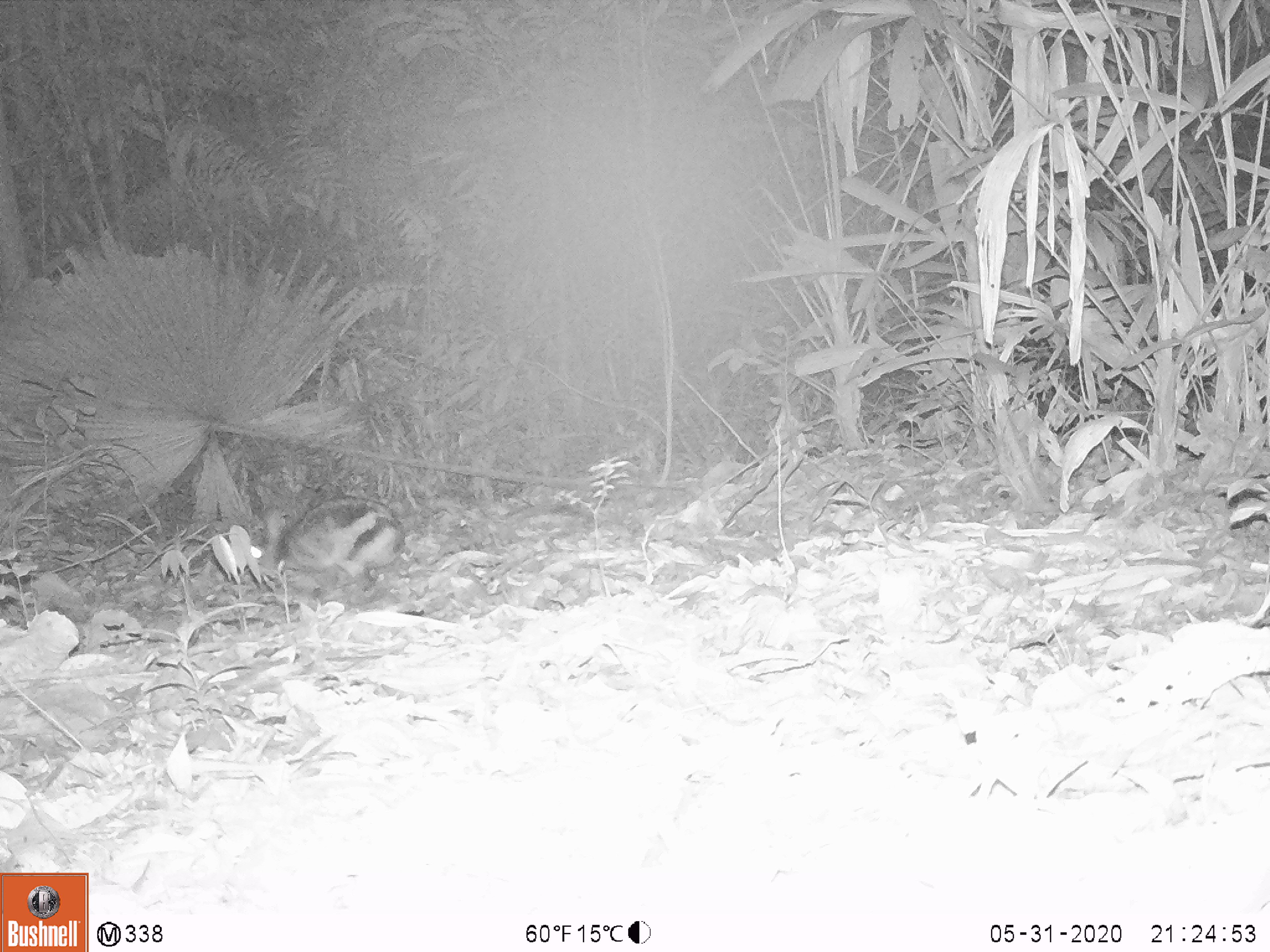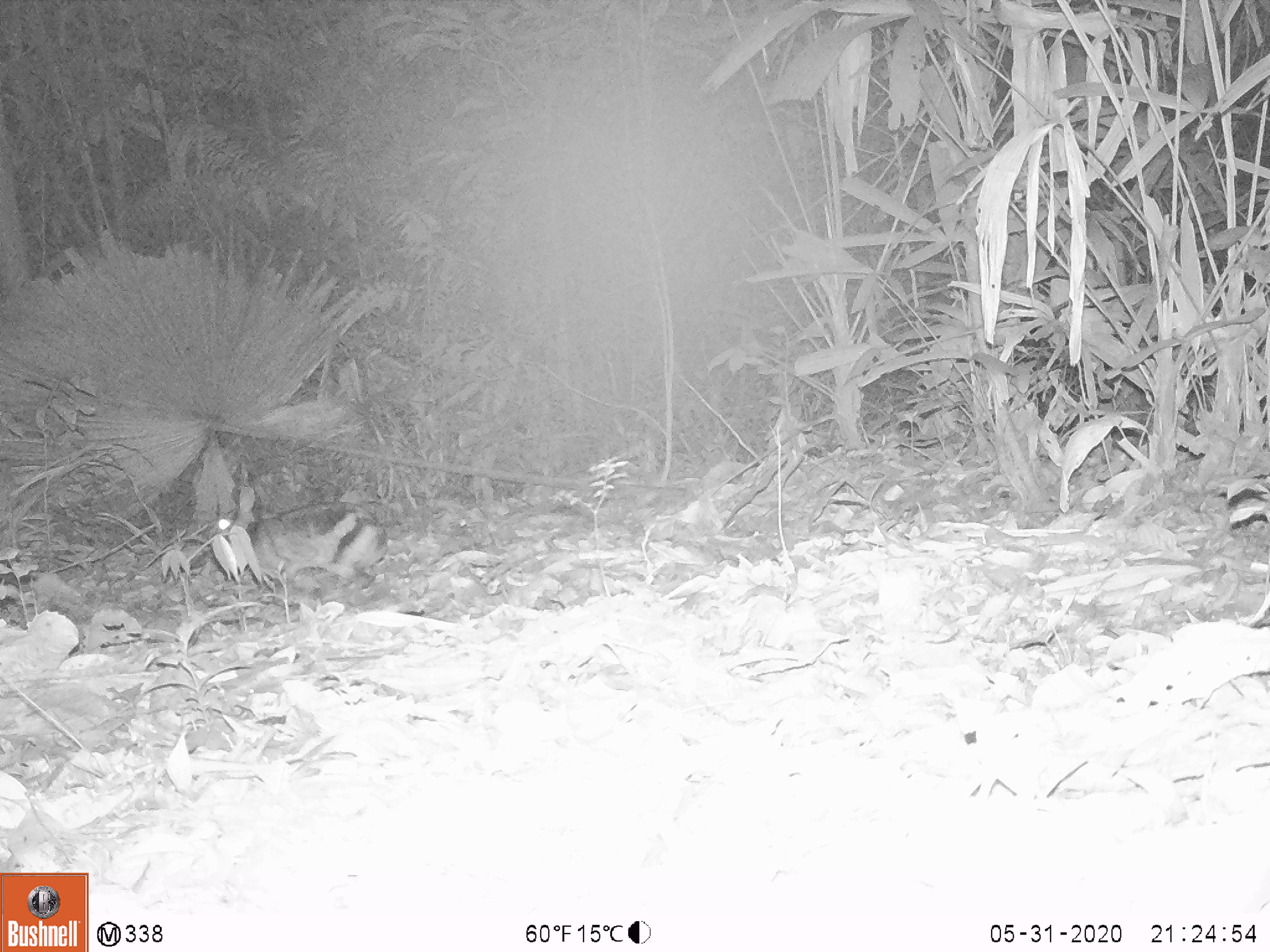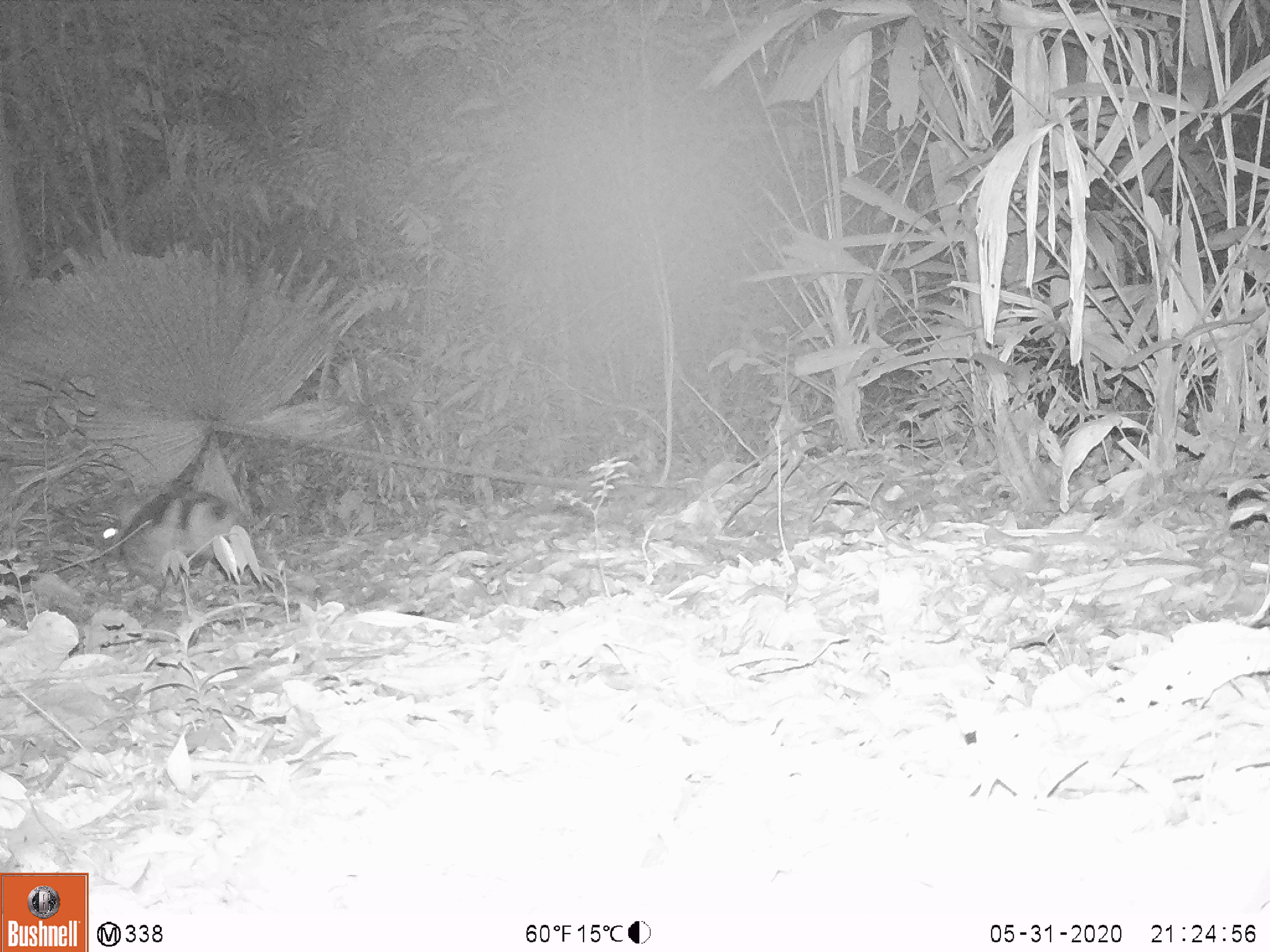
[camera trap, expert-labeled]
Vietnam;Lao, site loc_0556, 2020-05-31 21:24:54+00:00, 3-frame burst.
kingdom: Animalia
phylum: Chordata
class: Mammalia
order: Lagomorpha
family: Leporidae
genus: Nesolagus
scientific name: Nesolagus timminsi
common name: annamite striped rabbit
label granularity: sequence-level